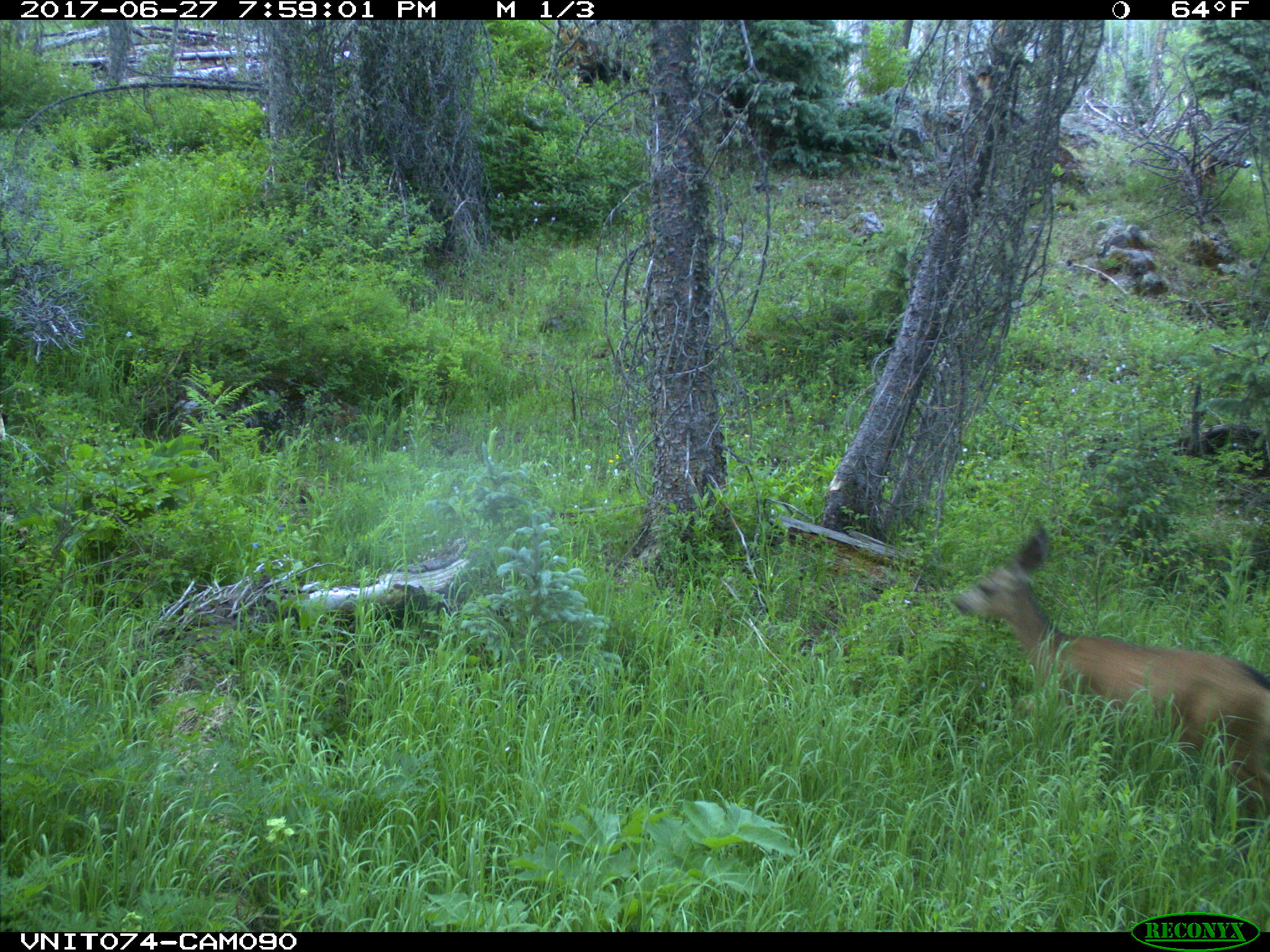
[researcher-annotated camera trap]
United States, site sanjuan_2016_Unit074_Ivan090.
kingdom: Animalia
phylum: Chordata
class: Mammalia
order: Artiodactyla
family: Cervidae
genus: Odocoileus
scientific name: Odocoileus hemionus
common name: mule deer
Odocoileus hemionus (mule deer).